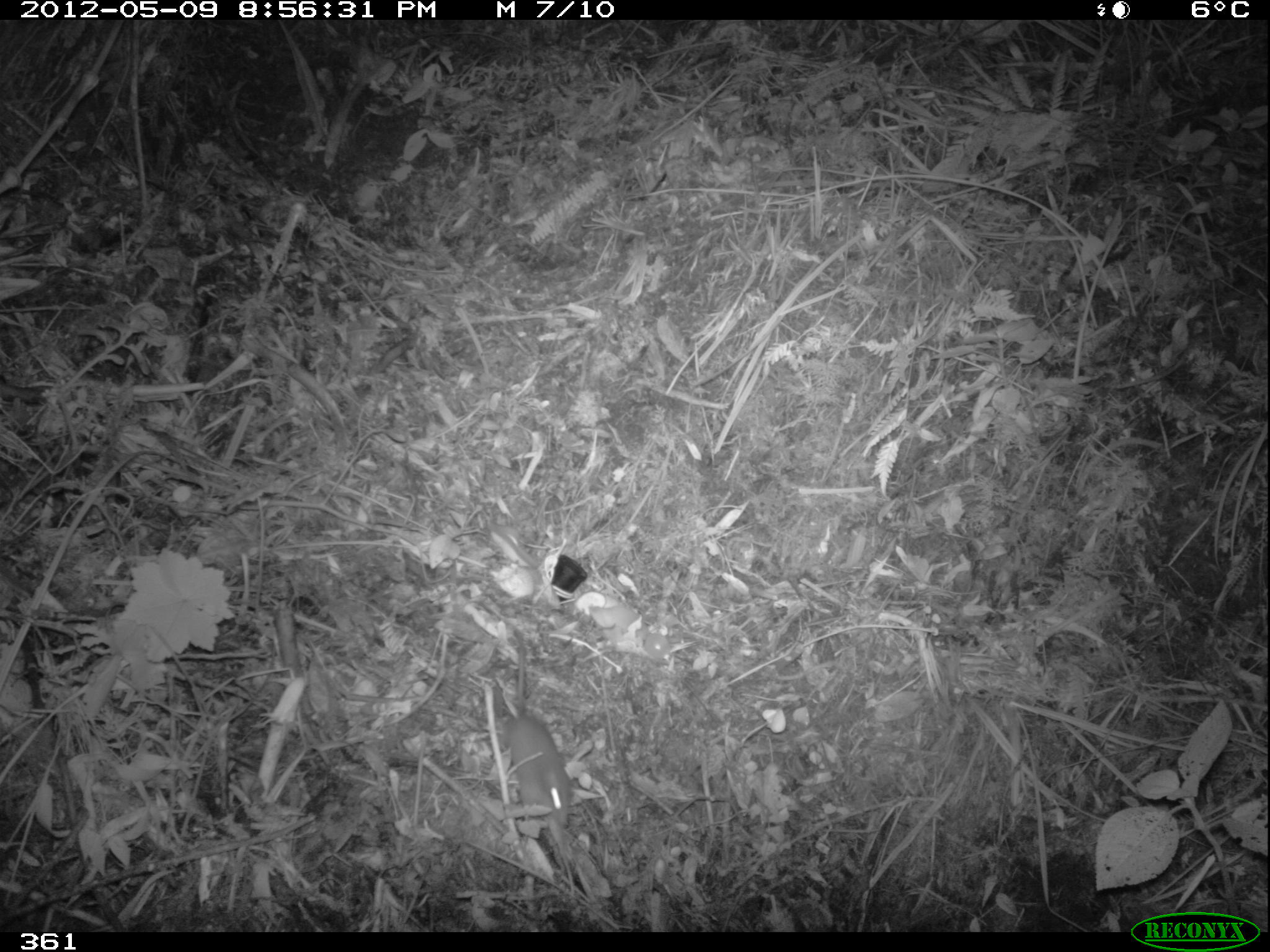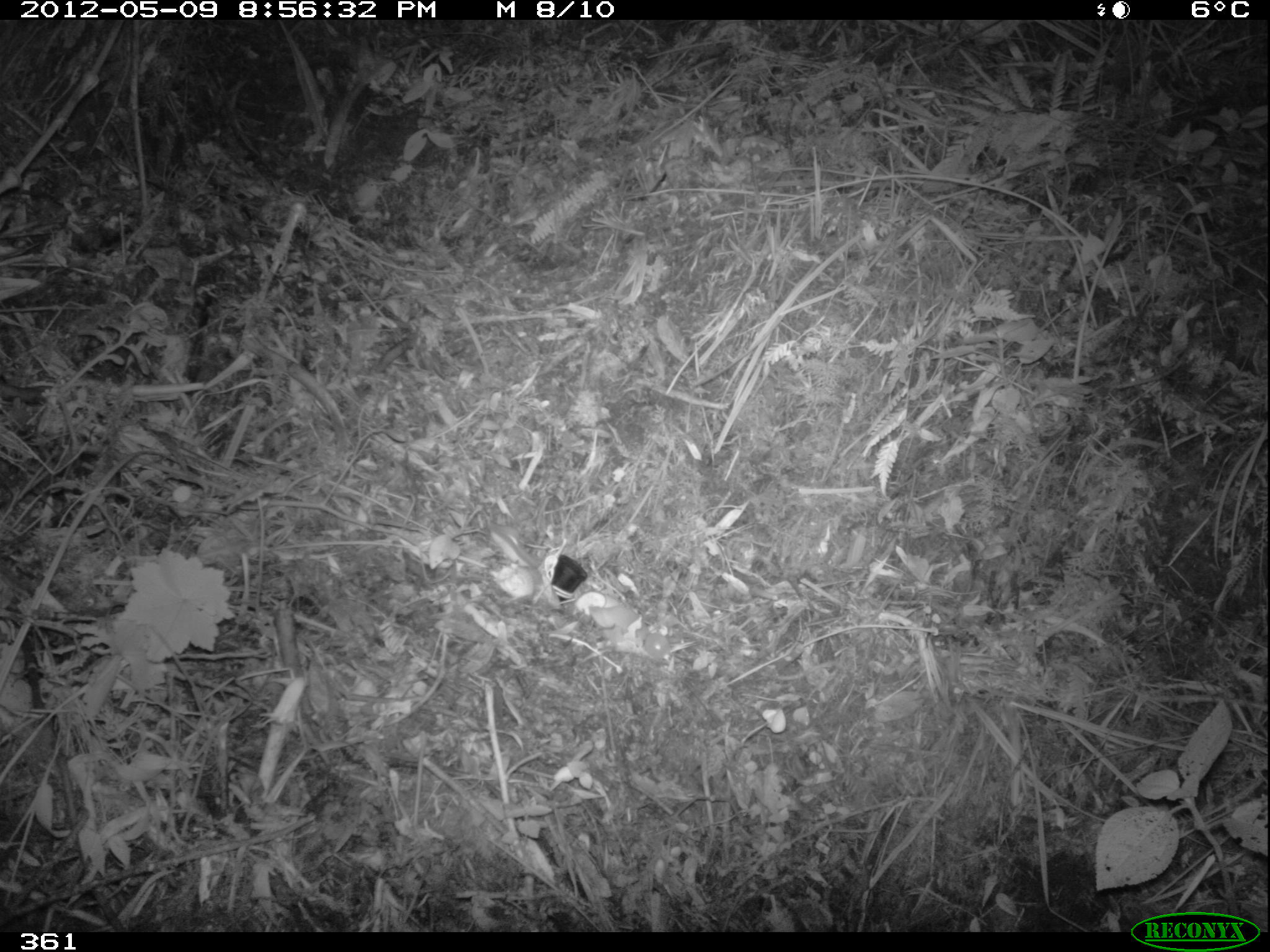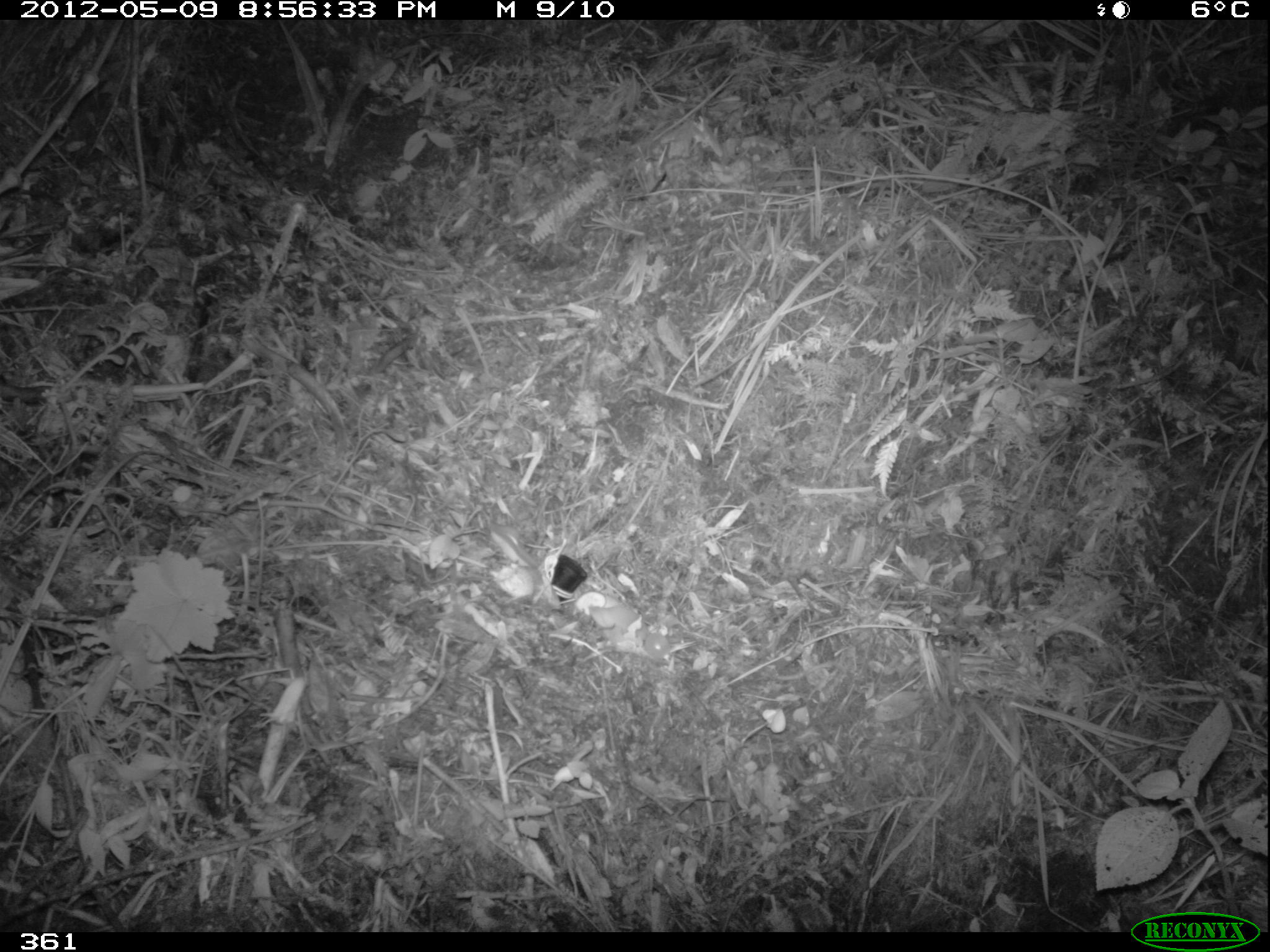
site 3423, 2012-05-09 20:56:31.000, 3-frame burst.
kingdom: Animalia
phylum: Chordata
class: Mammalia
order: Rodentia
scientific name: Rodentia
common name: rodents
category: unknown rodent